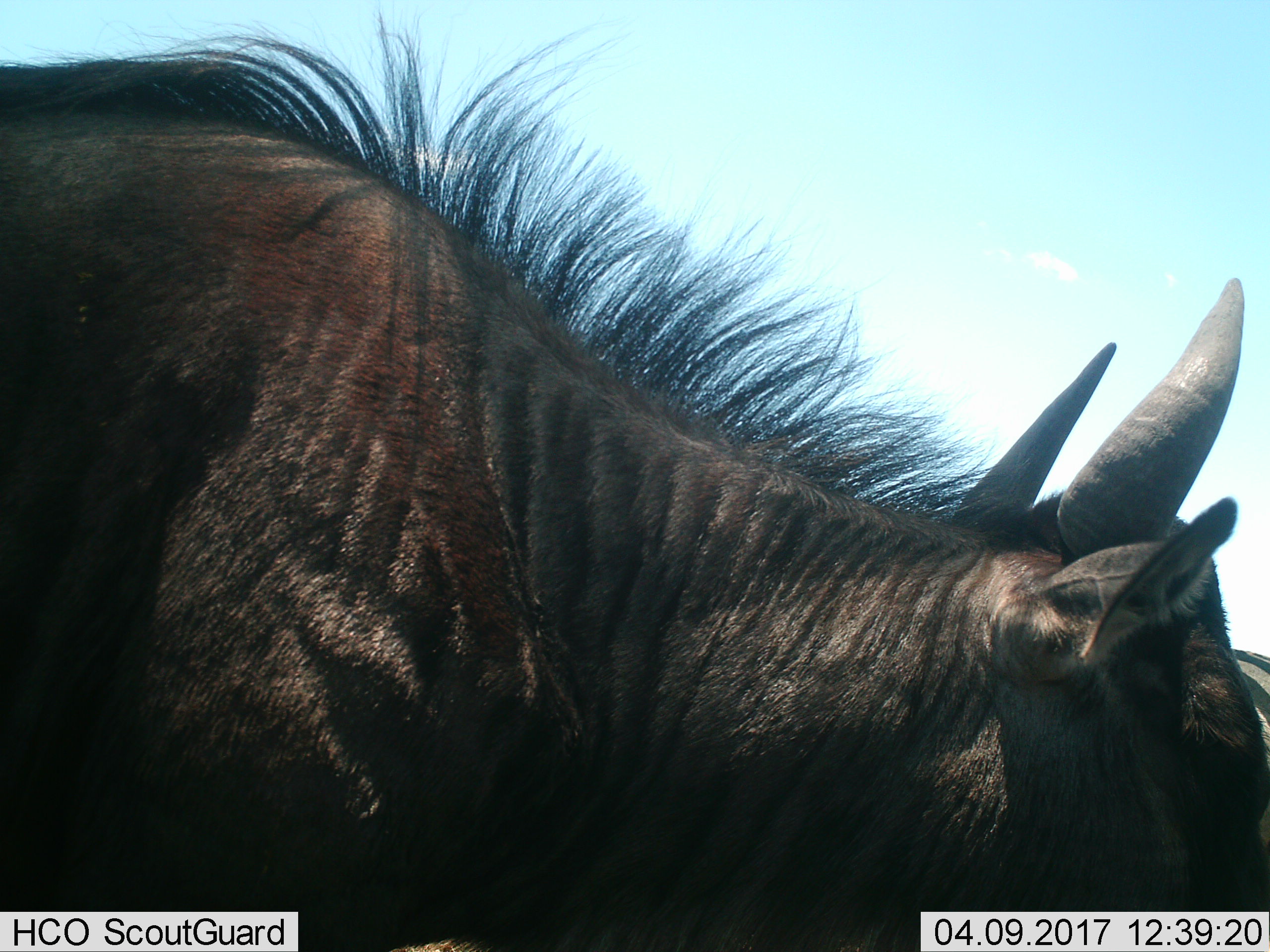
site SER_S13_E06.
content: unidentified animal